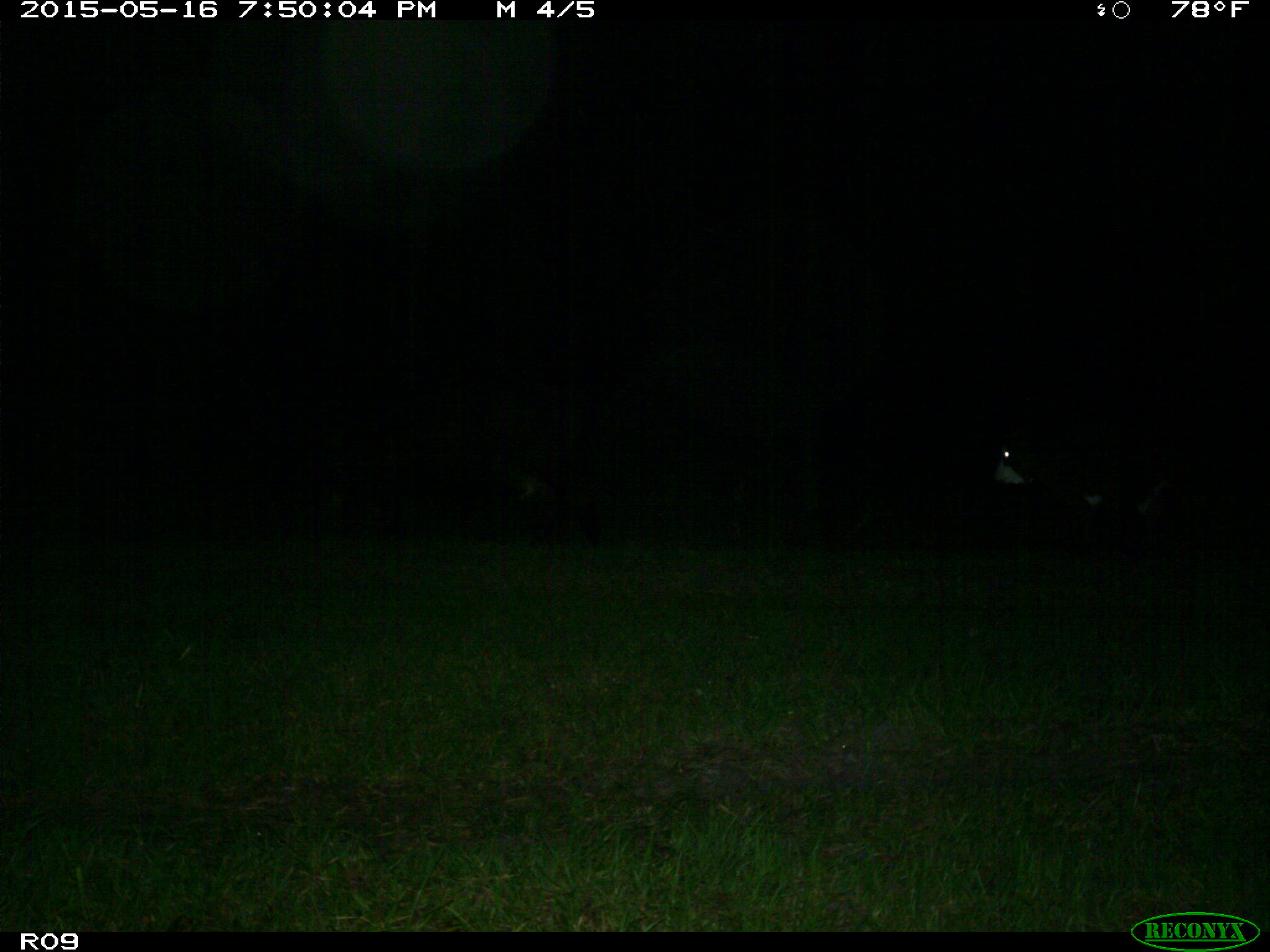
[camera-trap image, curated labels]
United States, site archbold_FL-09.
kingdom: Animalia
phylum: Chordata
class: Mammalia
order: Artiodactyla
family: Bovidae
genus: Bos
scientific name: Bos taurus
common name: domestic cow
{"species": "Bos taurus (domestic cow)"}